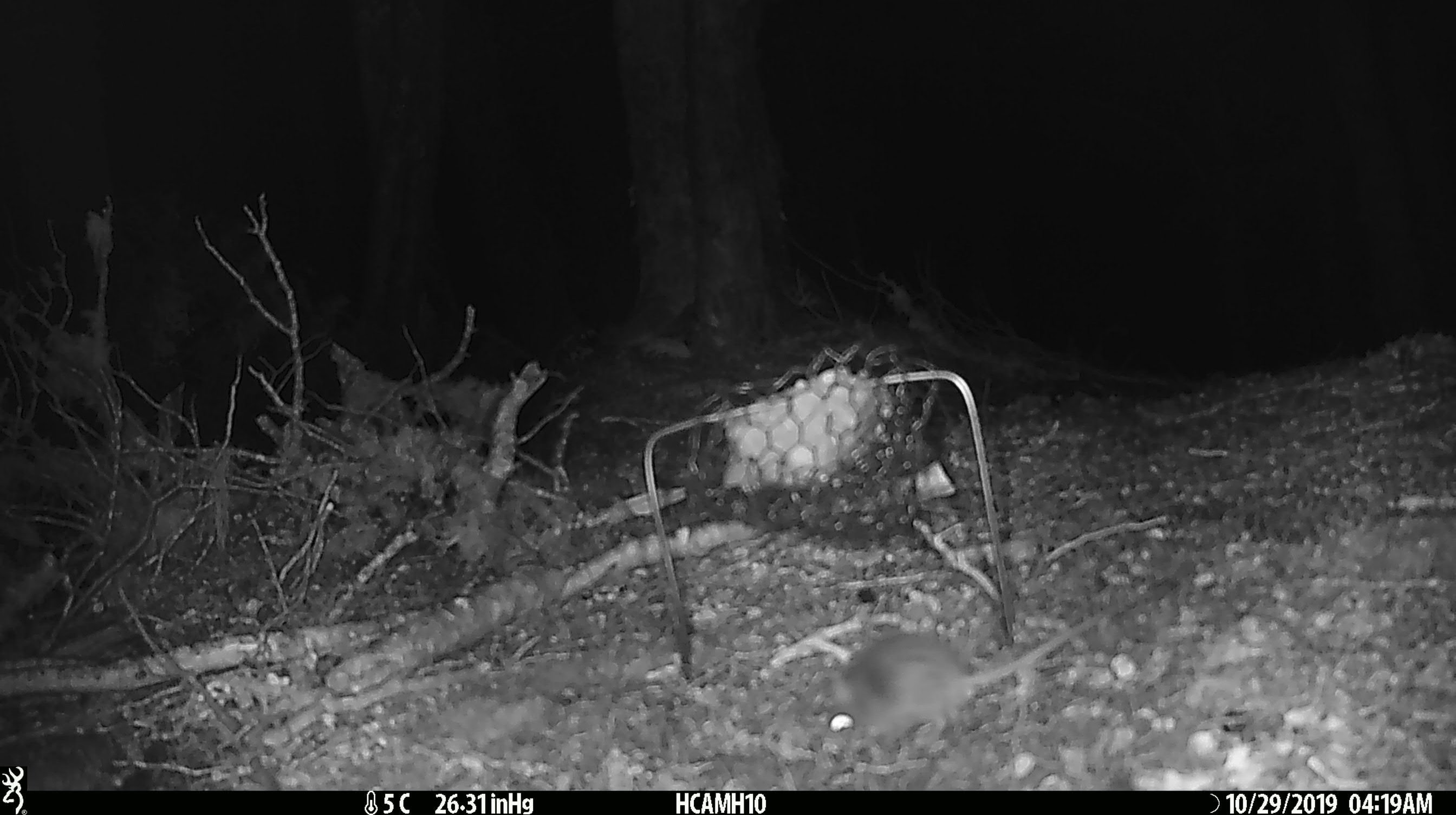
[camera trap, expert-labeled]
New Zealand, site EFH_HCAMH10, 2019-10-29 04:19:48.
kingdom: Animalia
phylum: Chordata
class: Mammalia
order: Rodentia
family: Muridae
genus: Mus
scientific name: Mus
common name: mouse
Mouse (Mus).